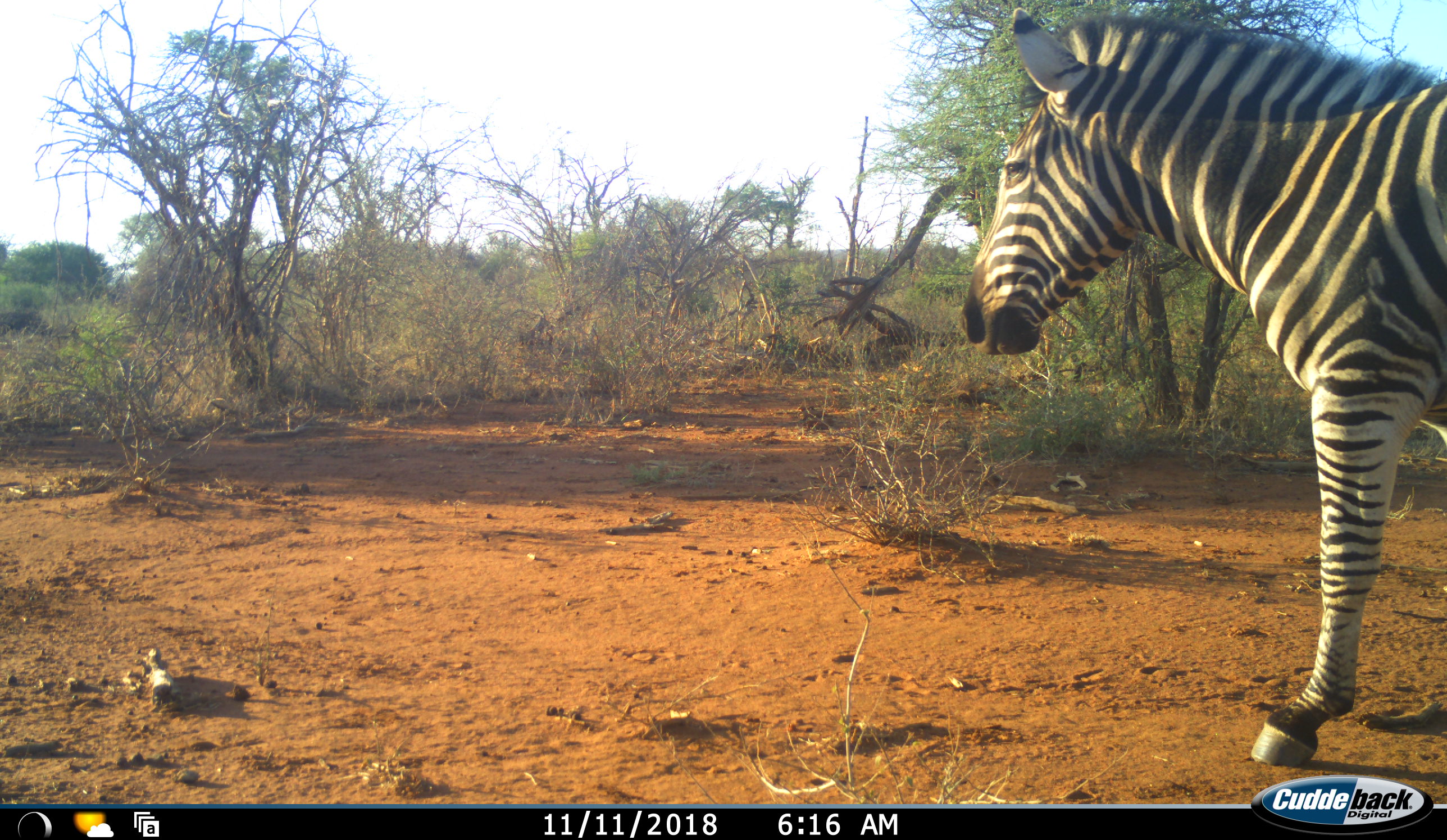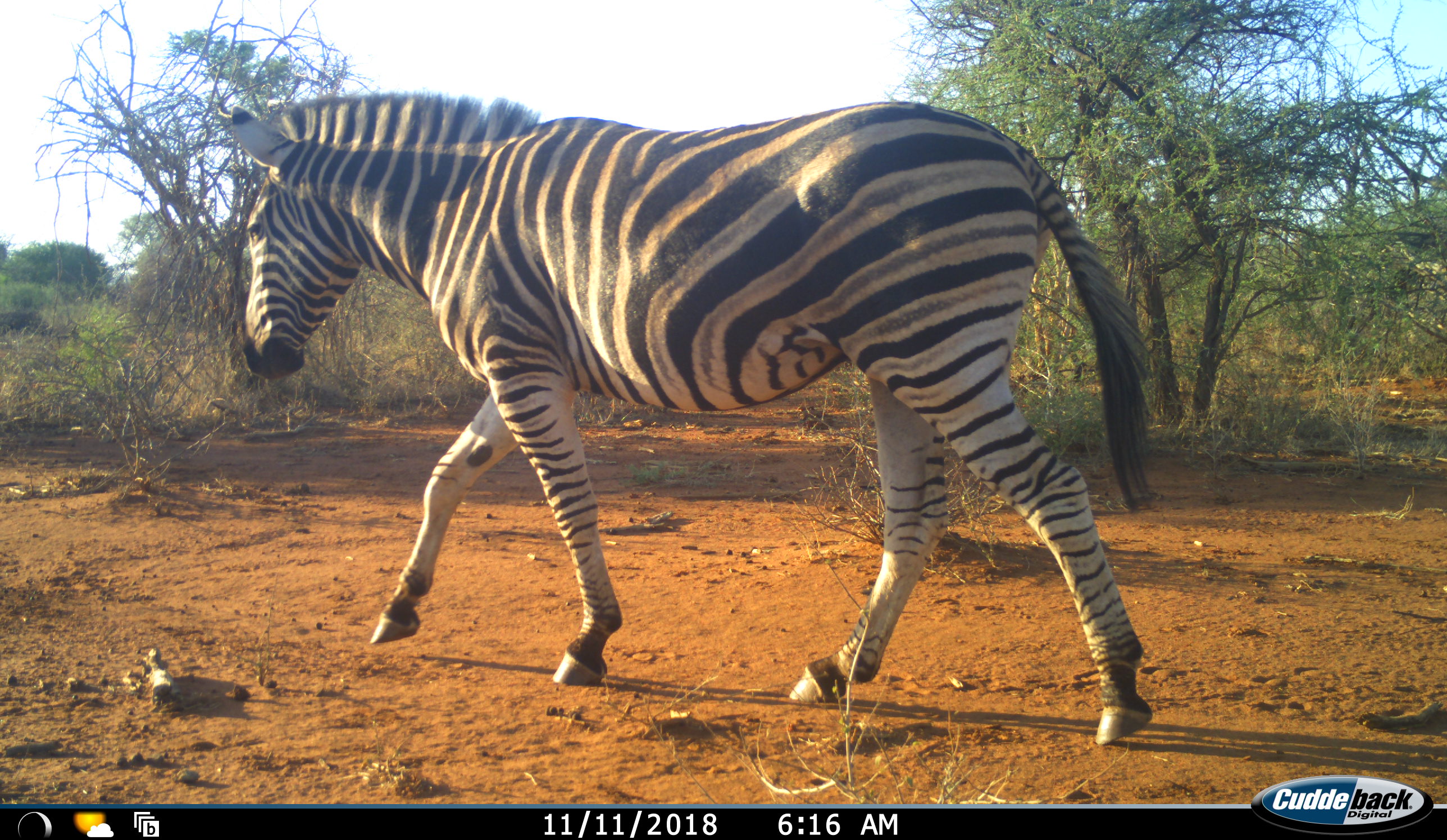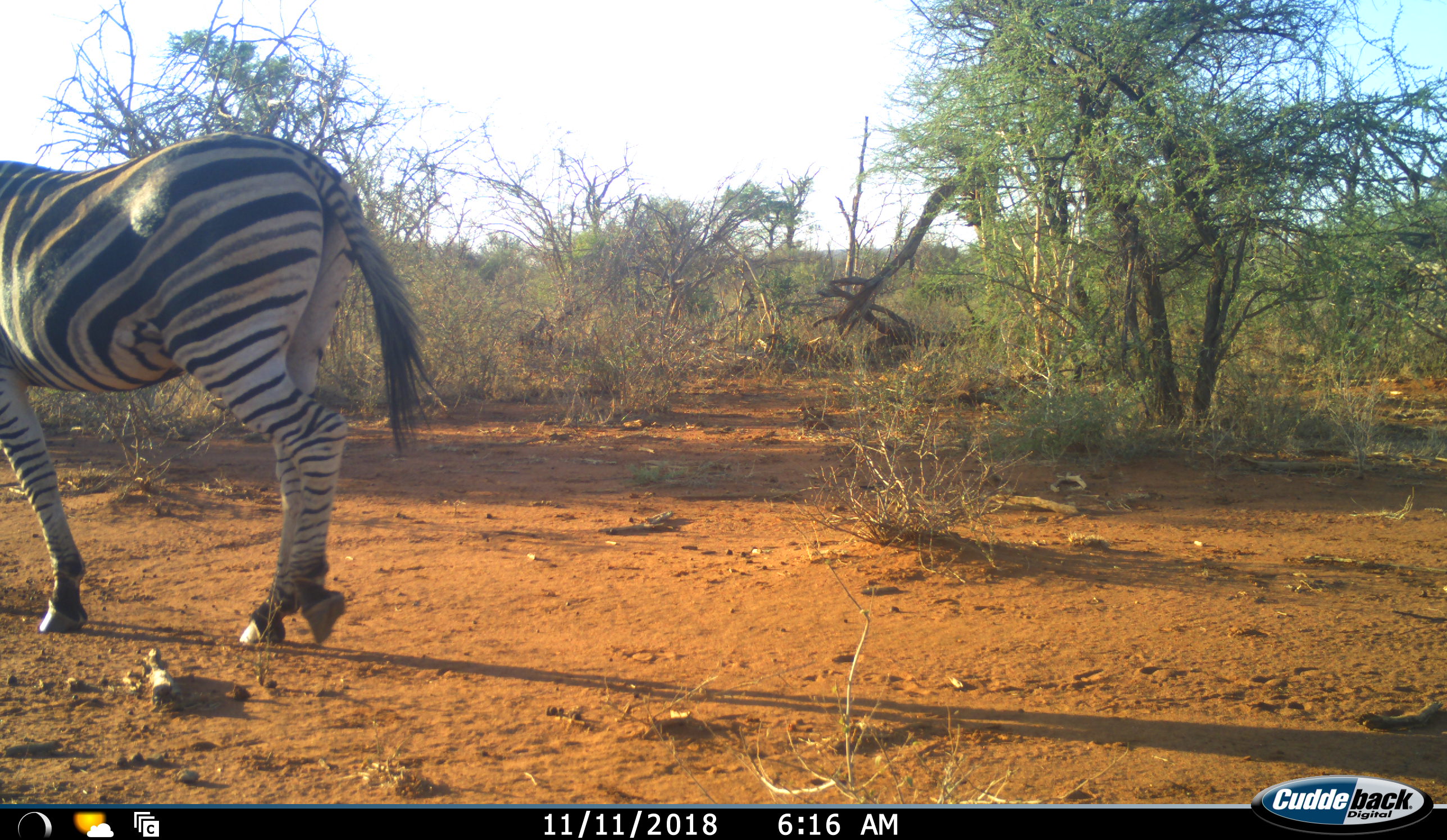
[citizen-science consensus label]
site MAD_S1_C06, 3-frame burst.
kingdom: Animalia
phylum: Chordata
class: Mammalia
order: Perissodactyla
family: Equidae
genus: Equus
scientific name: Equus quagga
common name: plains zebra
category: zebraplains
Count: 1.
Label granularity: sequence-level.